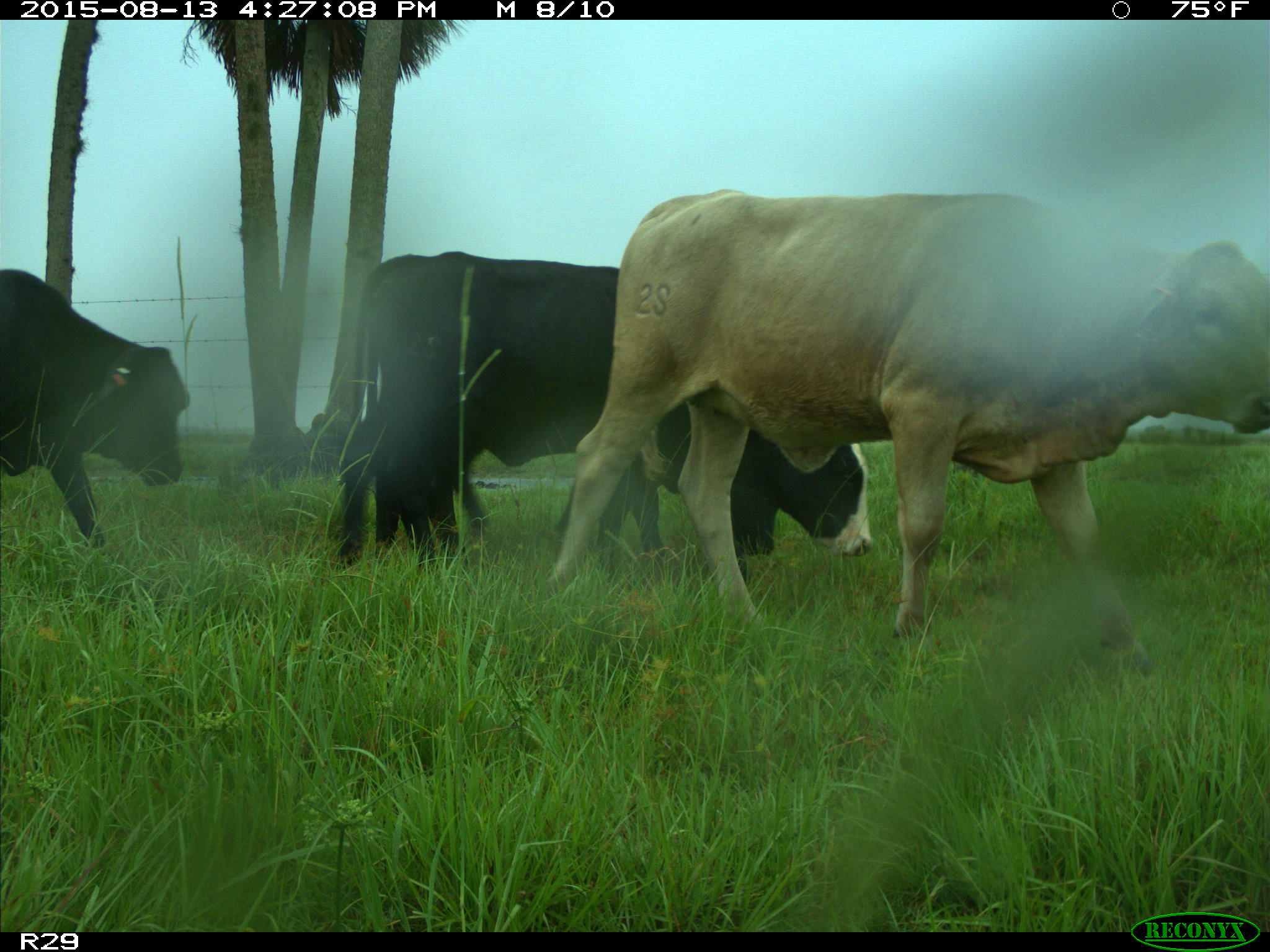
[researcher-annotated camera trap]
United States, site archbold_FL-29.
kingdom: Animalia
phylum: Chordata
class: Mammalia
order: Artiodactyla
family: Bovidae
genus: Bos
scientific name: Bos taurus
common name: domestic cow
Bos taurus (domestic cow).